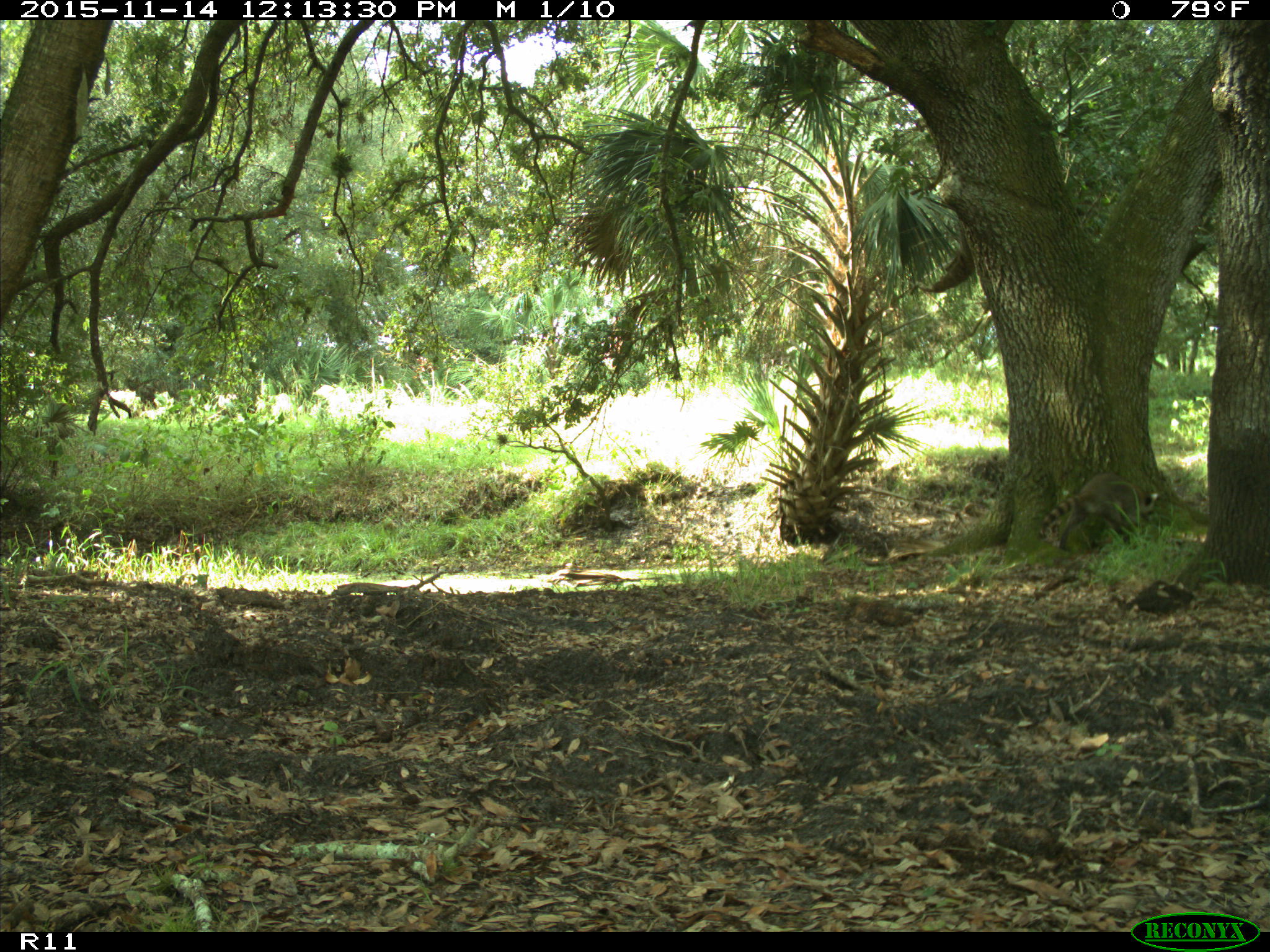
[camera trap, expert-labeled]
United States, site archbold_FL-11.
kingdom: Animalia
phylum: Chordata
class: Mammalia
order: Carnivora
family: Procyonidae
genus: Procyon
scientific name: Procyon lotor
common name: common raccoon